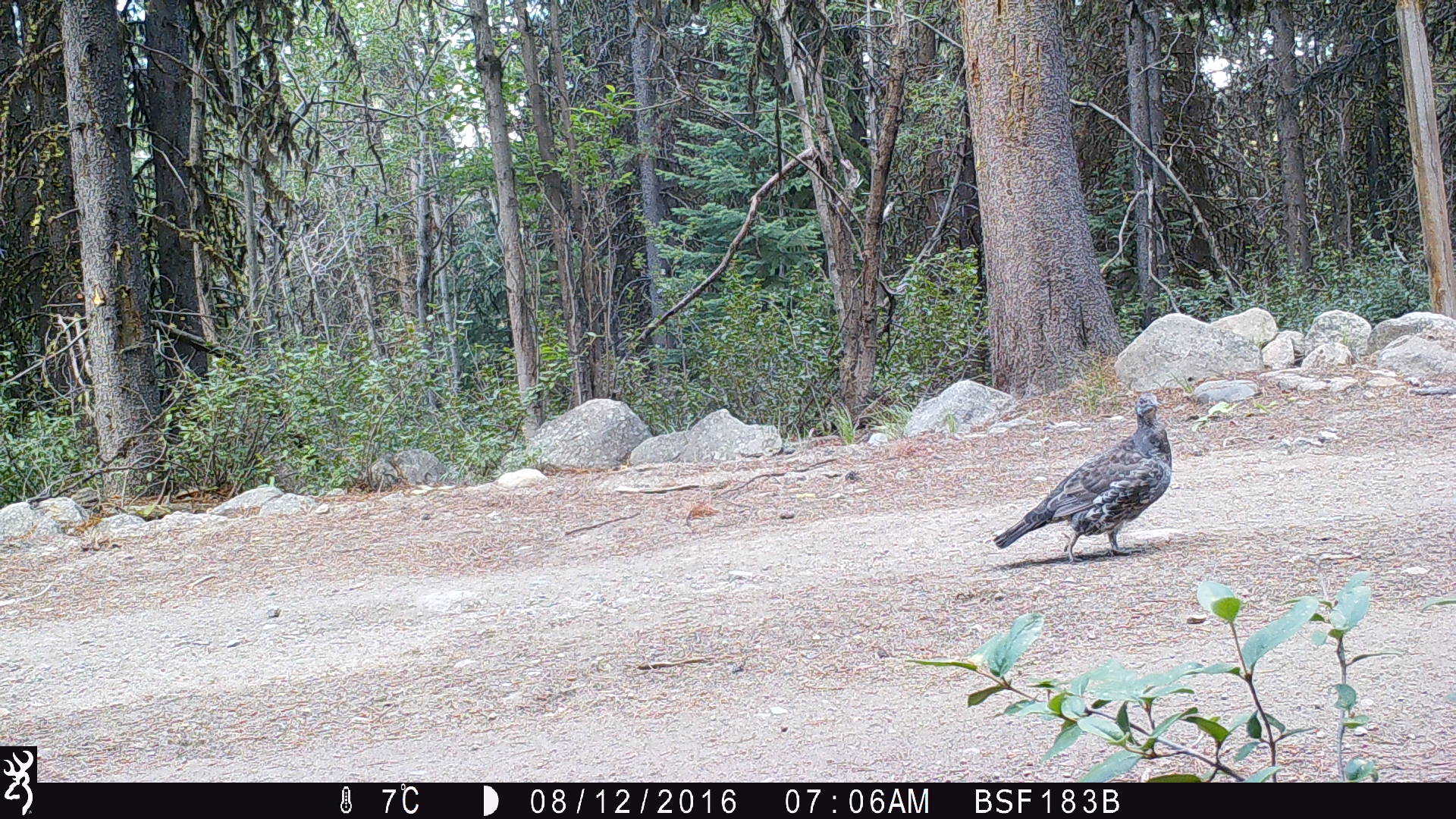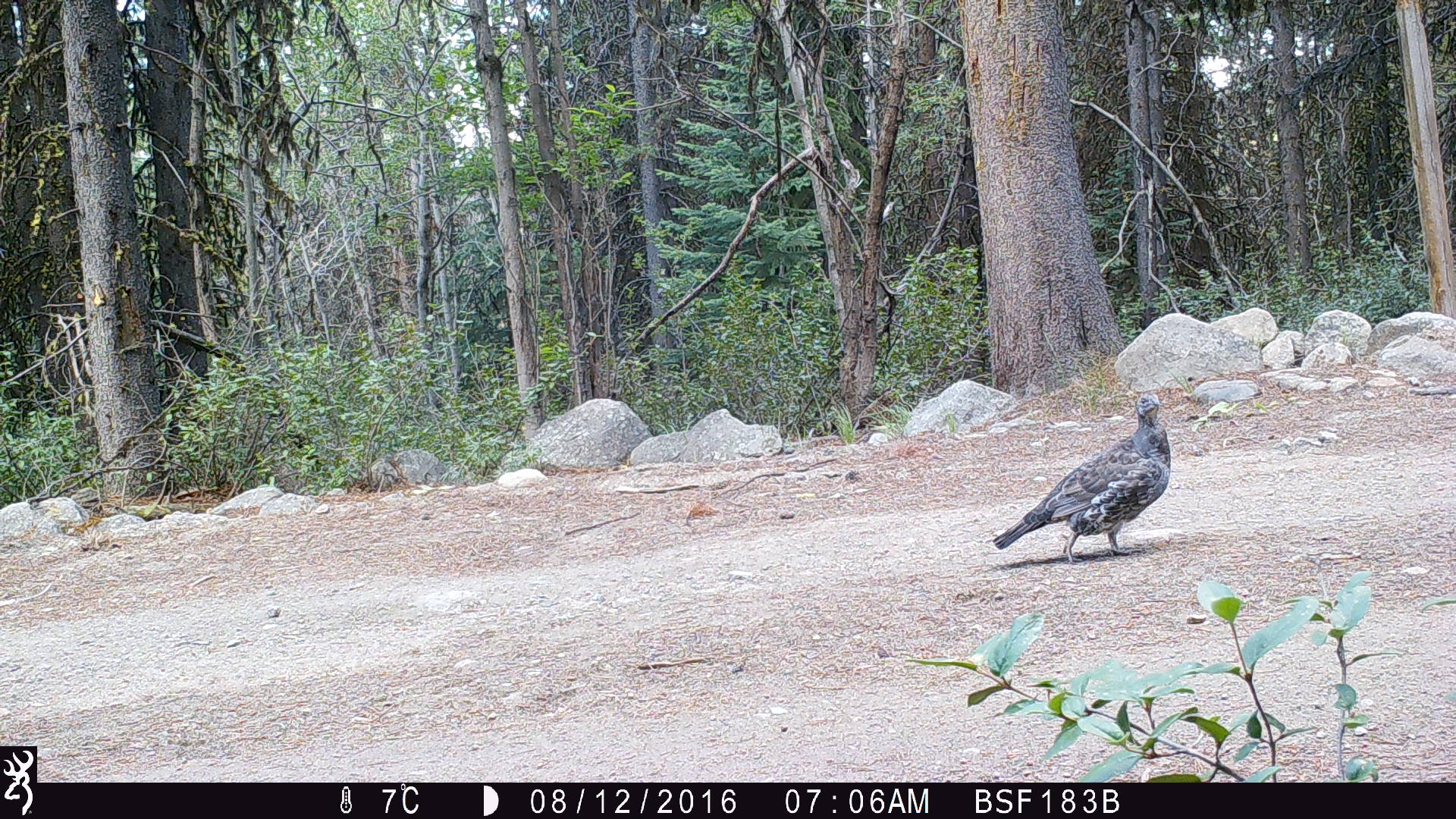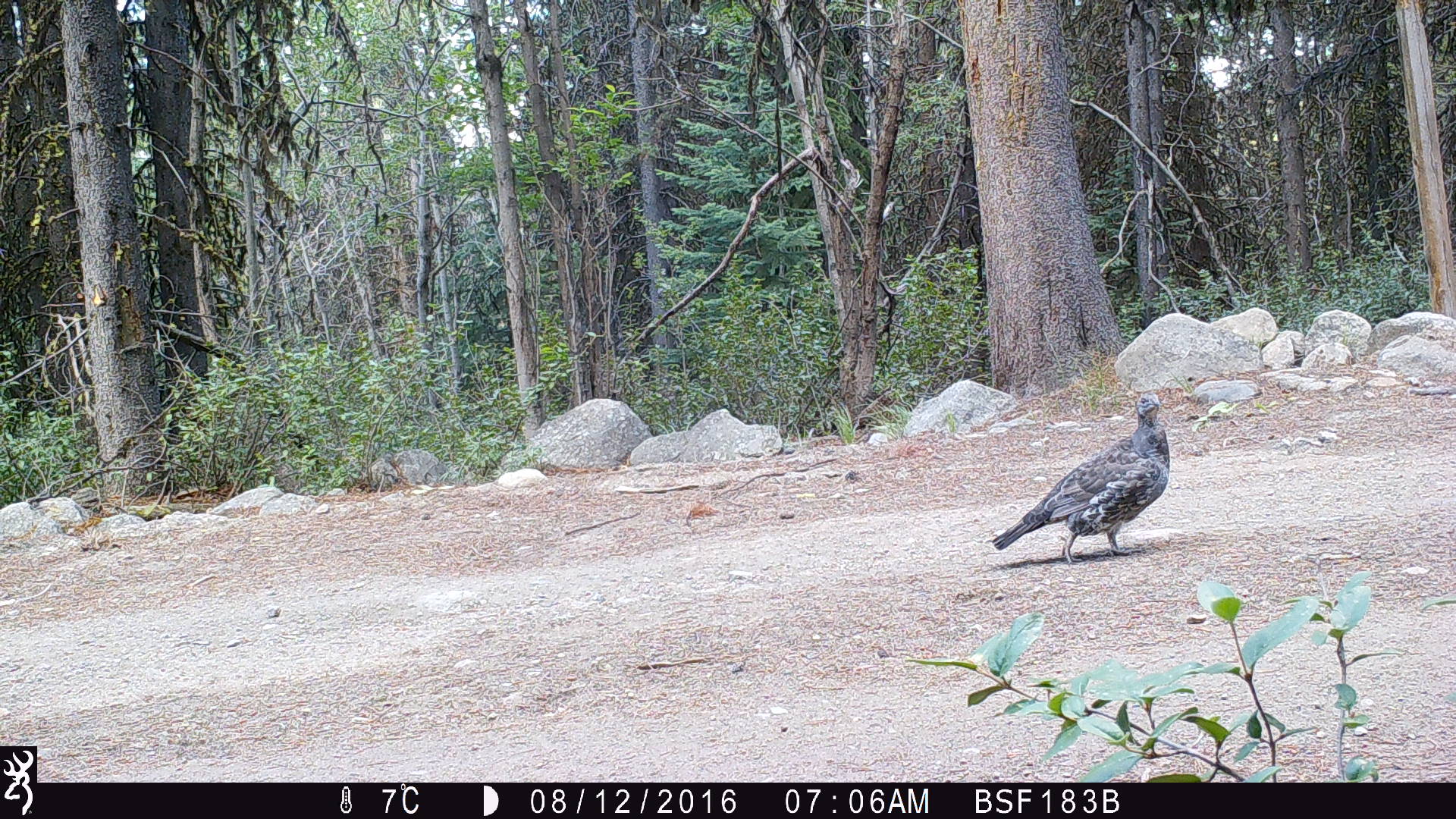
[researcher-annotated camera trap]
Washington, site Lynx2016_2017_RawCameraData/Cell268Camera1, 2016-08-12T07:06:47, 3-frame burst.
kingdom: Animalia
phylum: Chordata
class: Aves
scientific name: Aves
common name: birds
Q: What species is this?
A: Aves (birds).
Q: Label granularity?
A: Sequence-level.